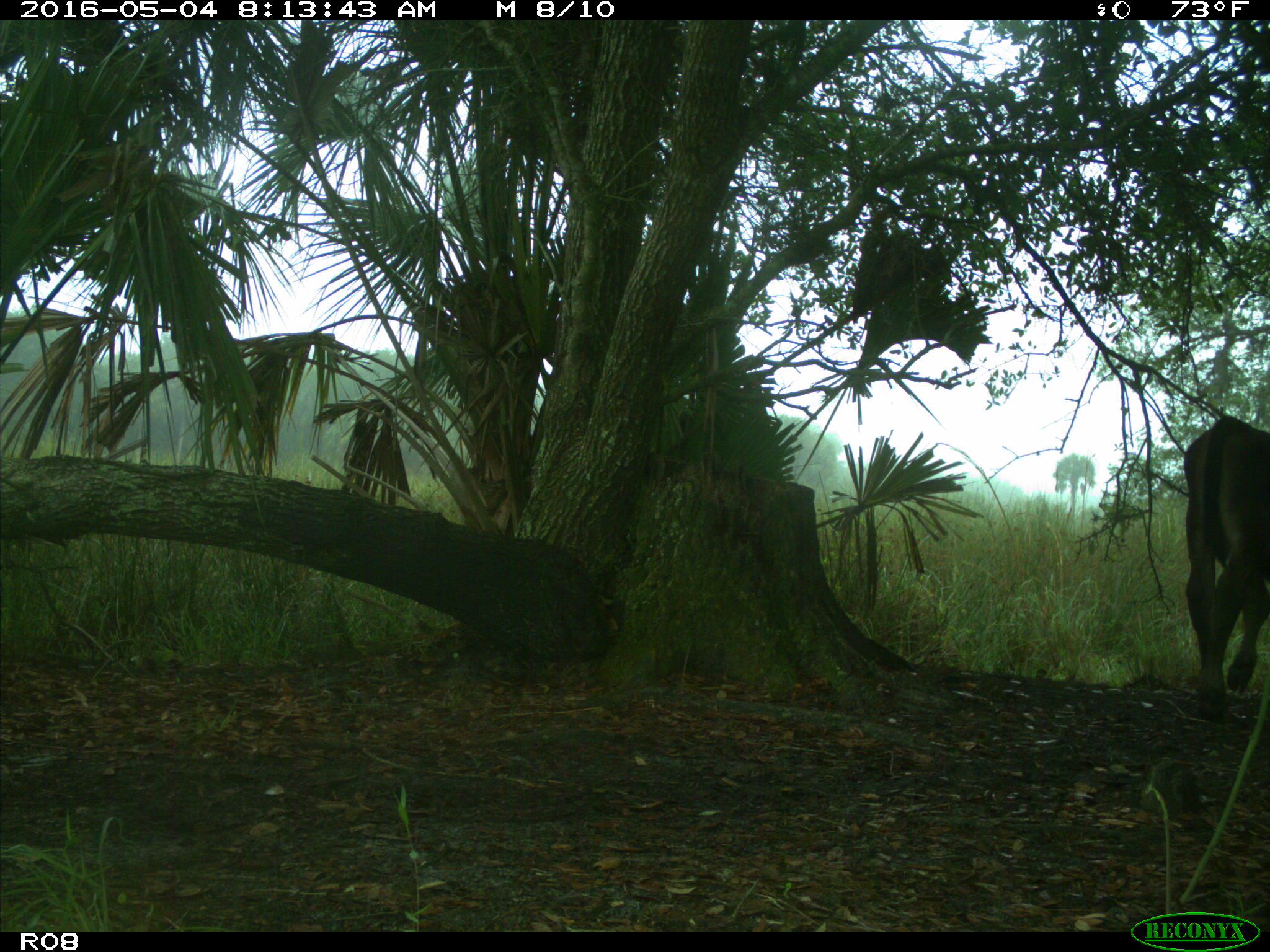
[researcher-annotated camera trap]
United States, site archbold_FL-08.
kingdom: Animalia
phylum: Chordata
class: Mammalia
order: Artiodactyla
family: Bovidae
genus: Bos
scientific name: Bos taurus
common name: domestic cow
Bos taurus (domestic cow).